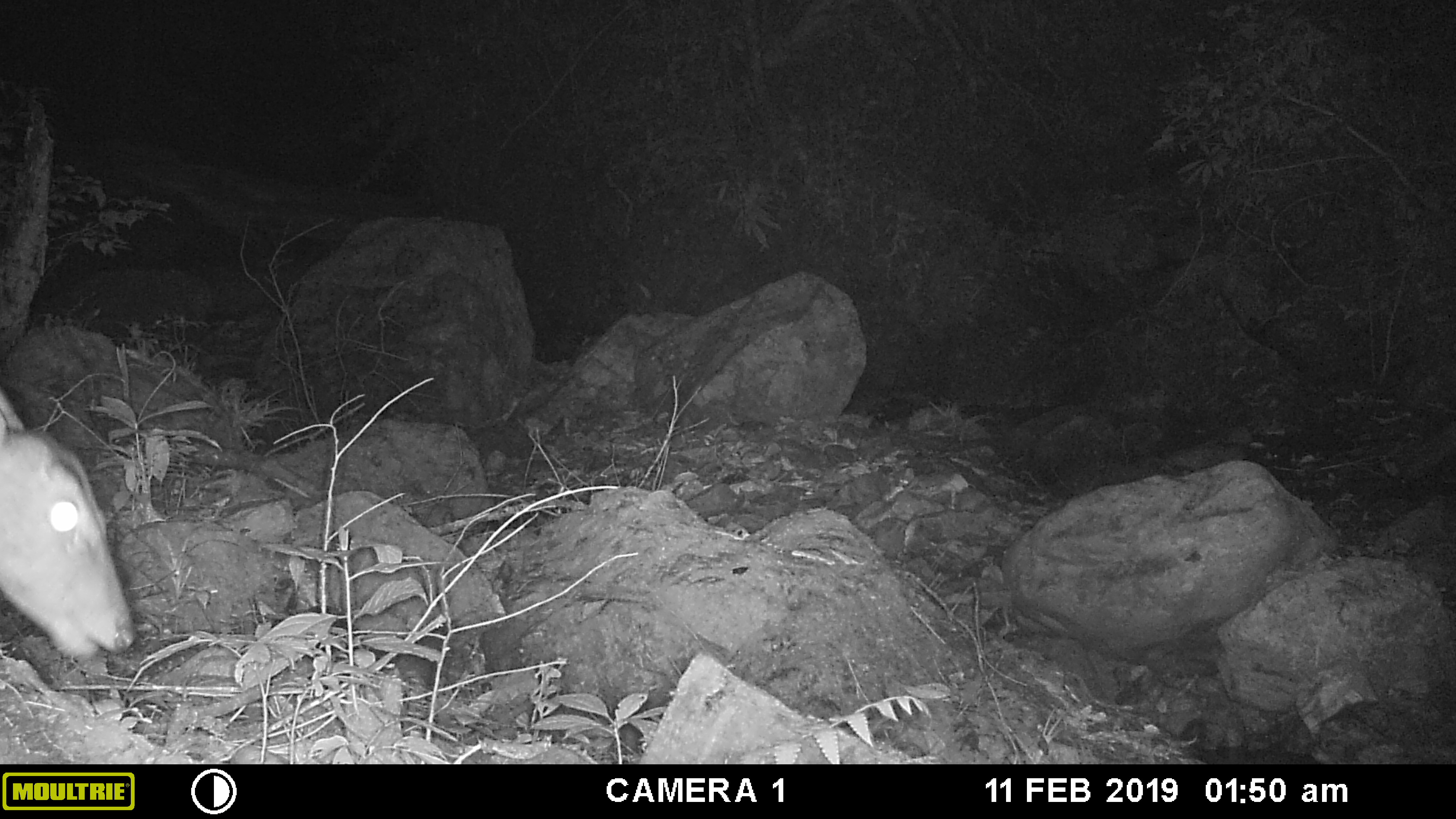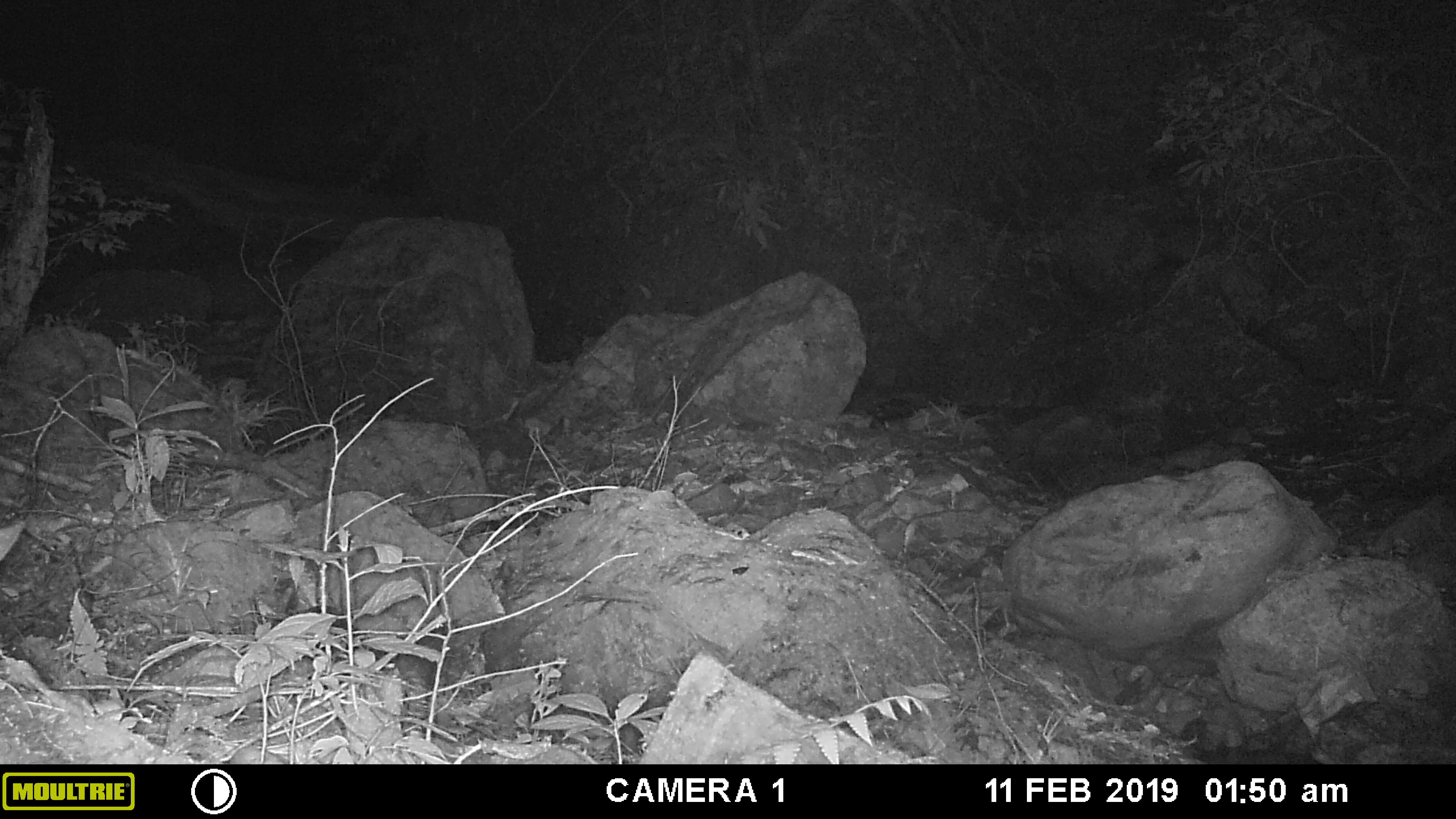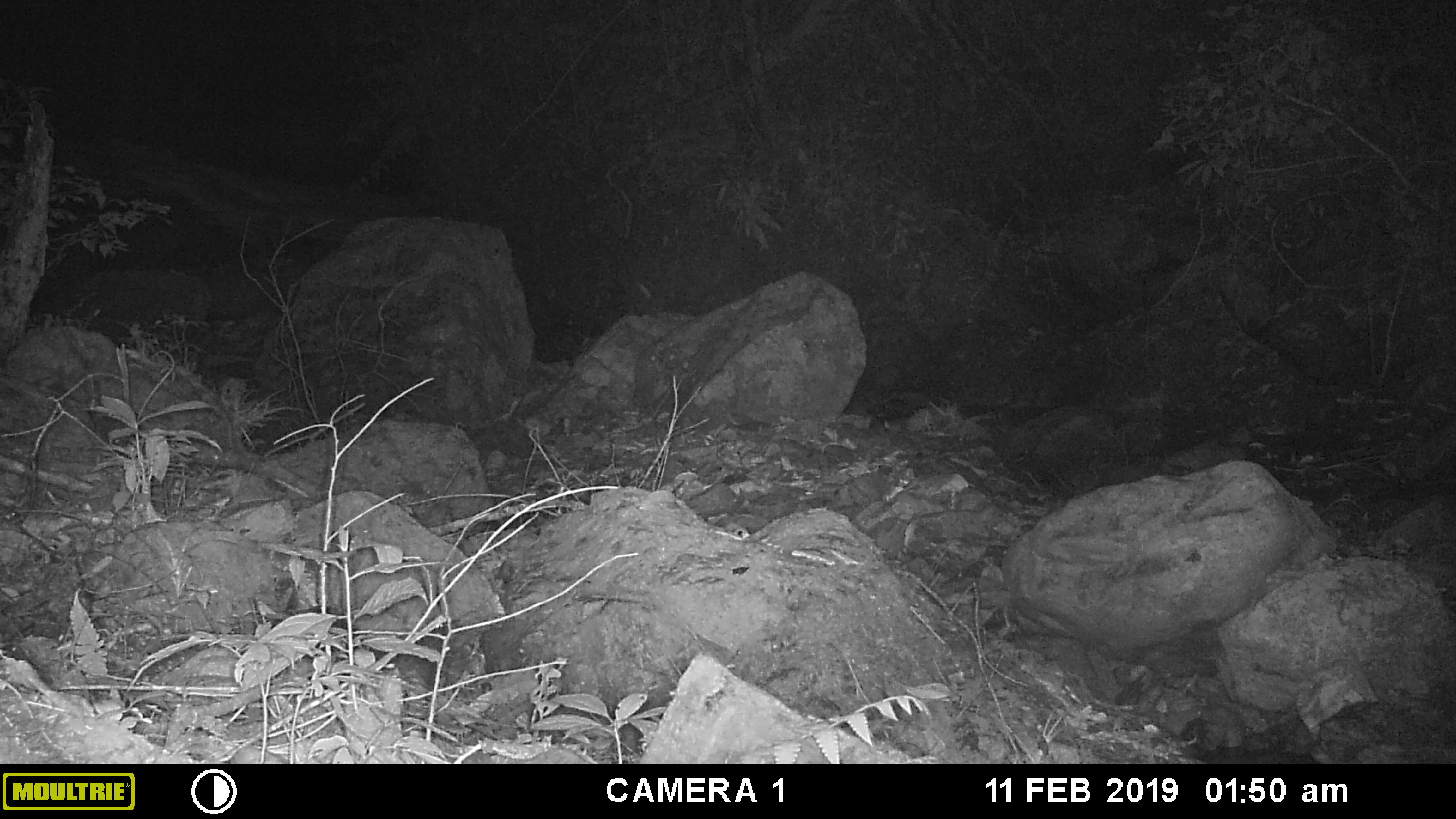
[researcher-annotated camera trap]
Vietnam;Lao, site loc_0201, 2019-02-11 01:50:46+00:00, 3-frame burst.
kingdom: Animalia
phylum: Chordata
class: Mammalia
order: Artiodactyla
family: Cervidae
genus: Muntiacus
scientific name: Muntiacus vuquangensis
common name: large-antlered muntjac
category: large antlered muntjac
Large antlered muntjac (large-antlered muntjac) (Muntiacus vuquangensis). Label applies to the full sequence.